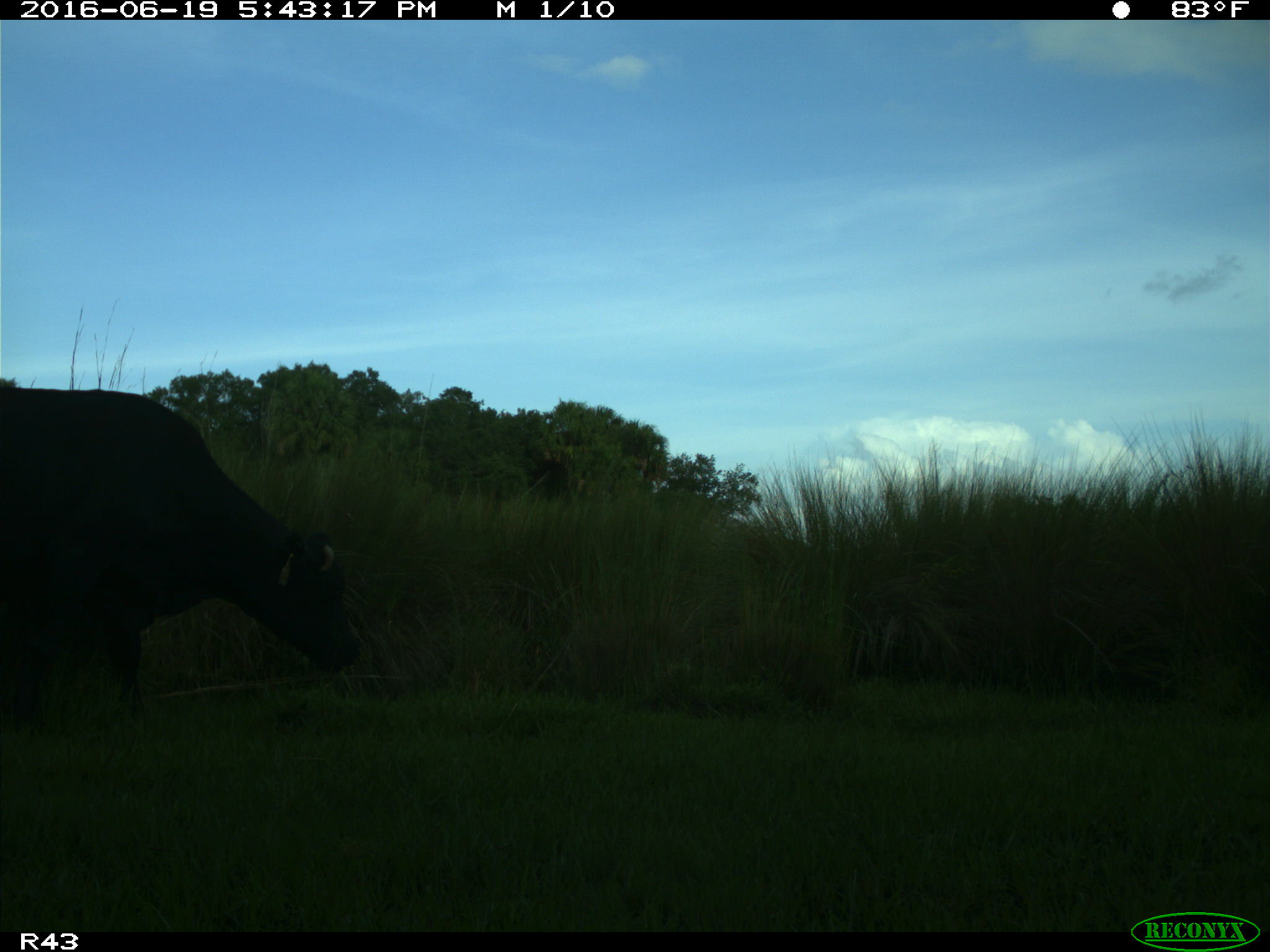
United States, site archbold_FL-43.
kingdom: Animalia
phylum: Chordata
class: Mammalia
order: Artiodactyla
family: Bovidae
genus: Bos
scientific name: Bos taurus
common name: domestic cow